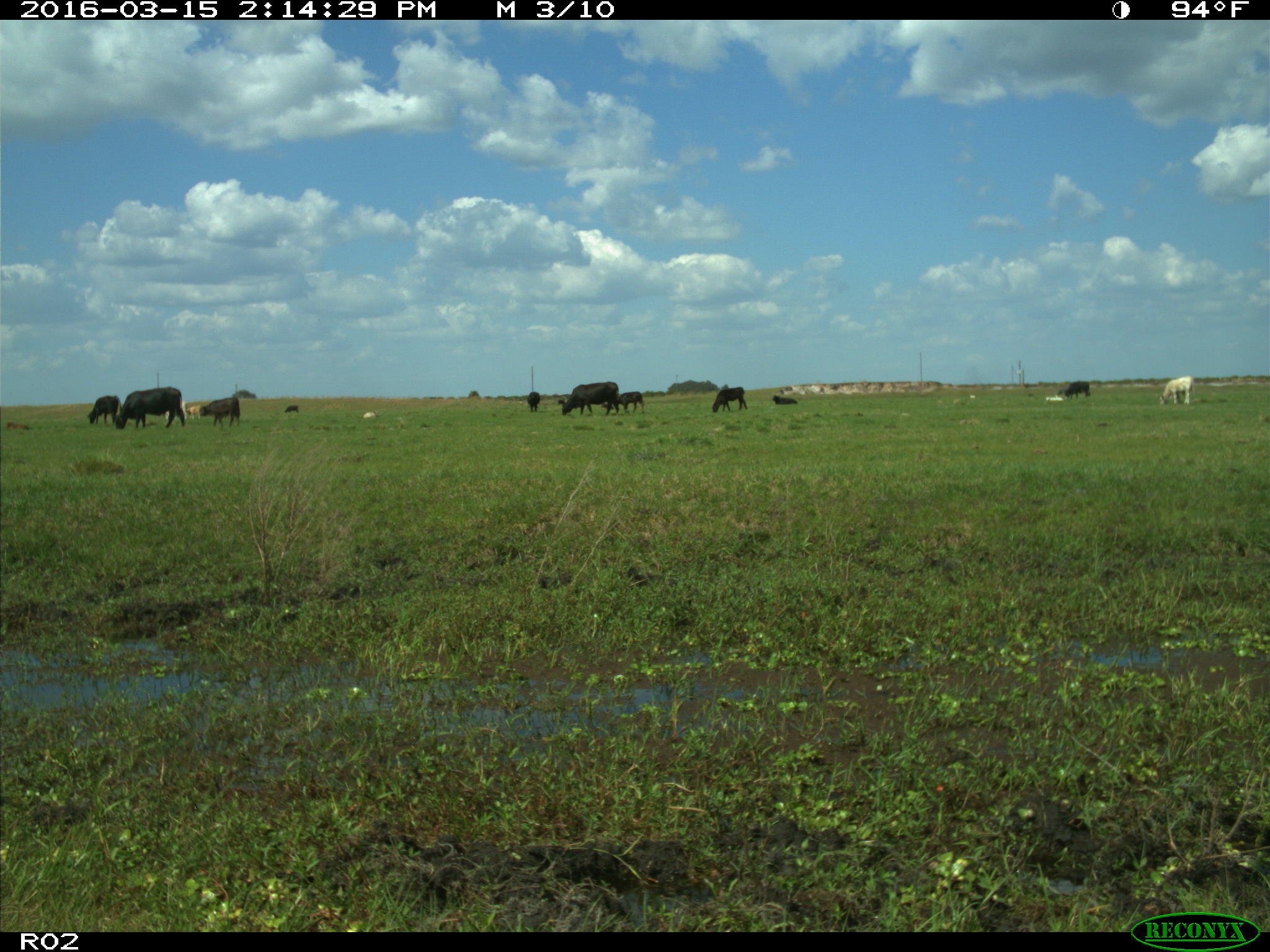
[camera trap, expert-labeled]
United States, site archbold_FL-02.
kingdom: Animalia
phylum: Chordata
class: Mammalia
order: Artiodactyla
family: Bovidae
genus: Bos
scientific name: Bos taurus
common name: domestic cow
Bos taurus (domestic cow).